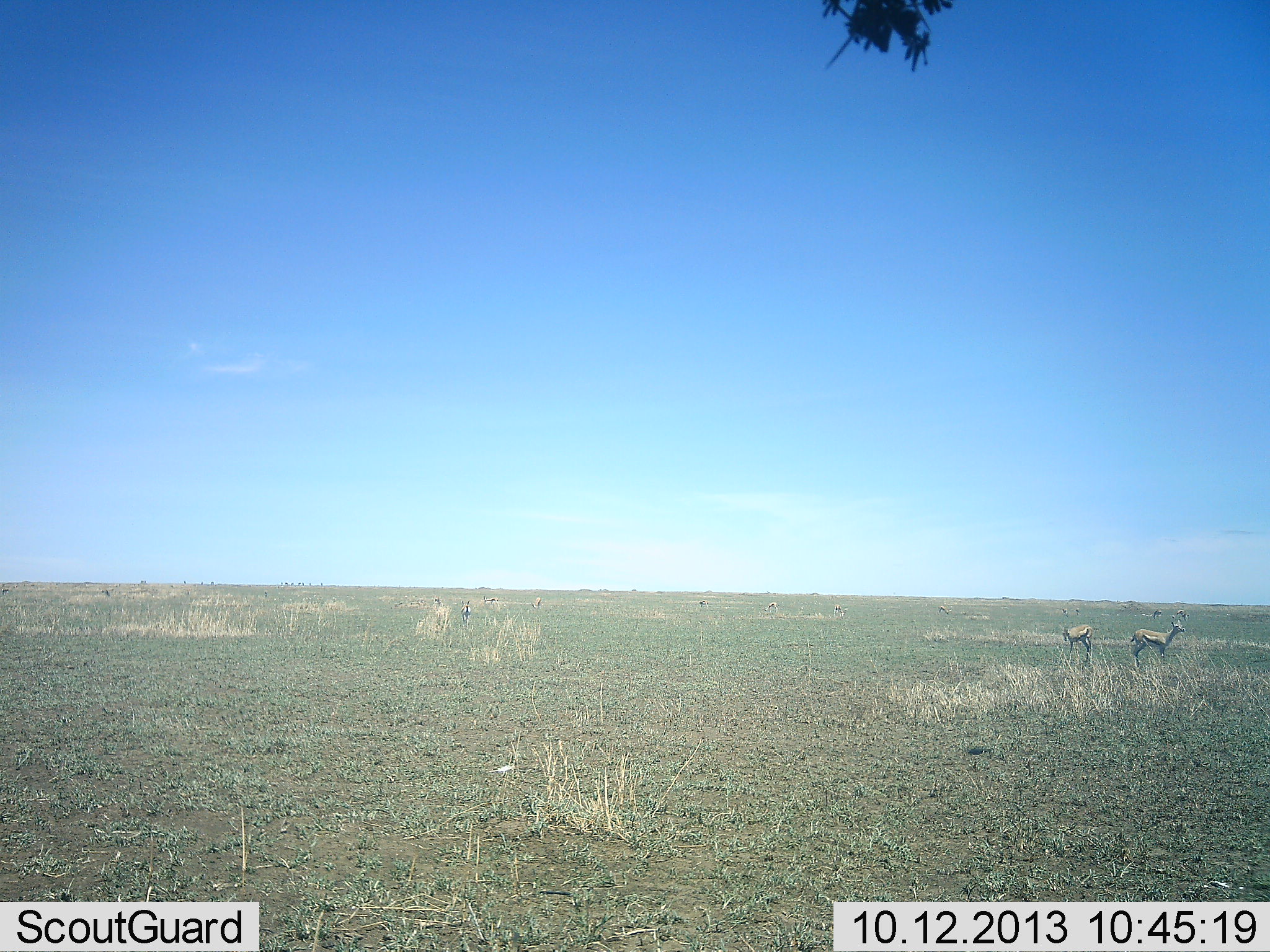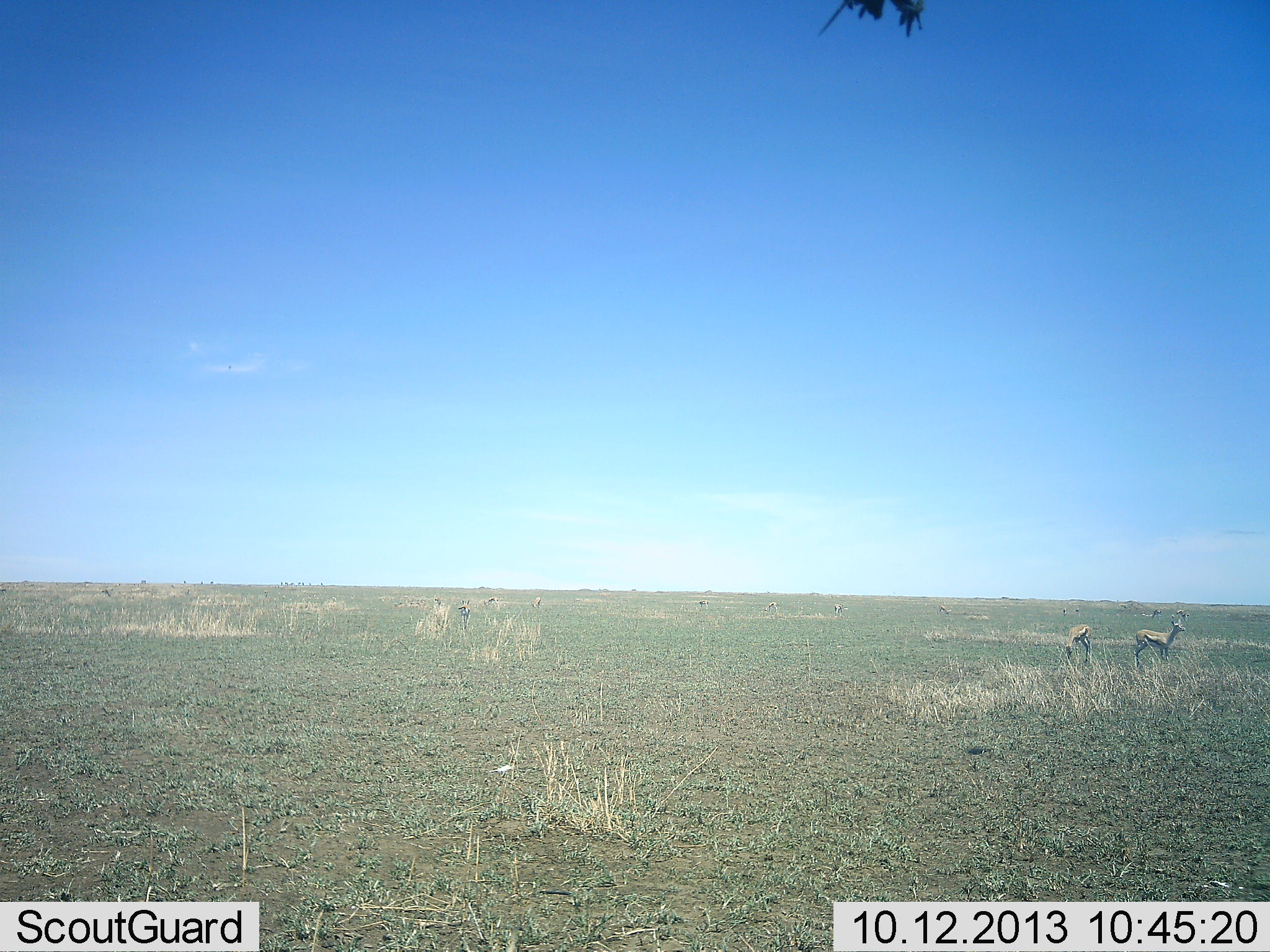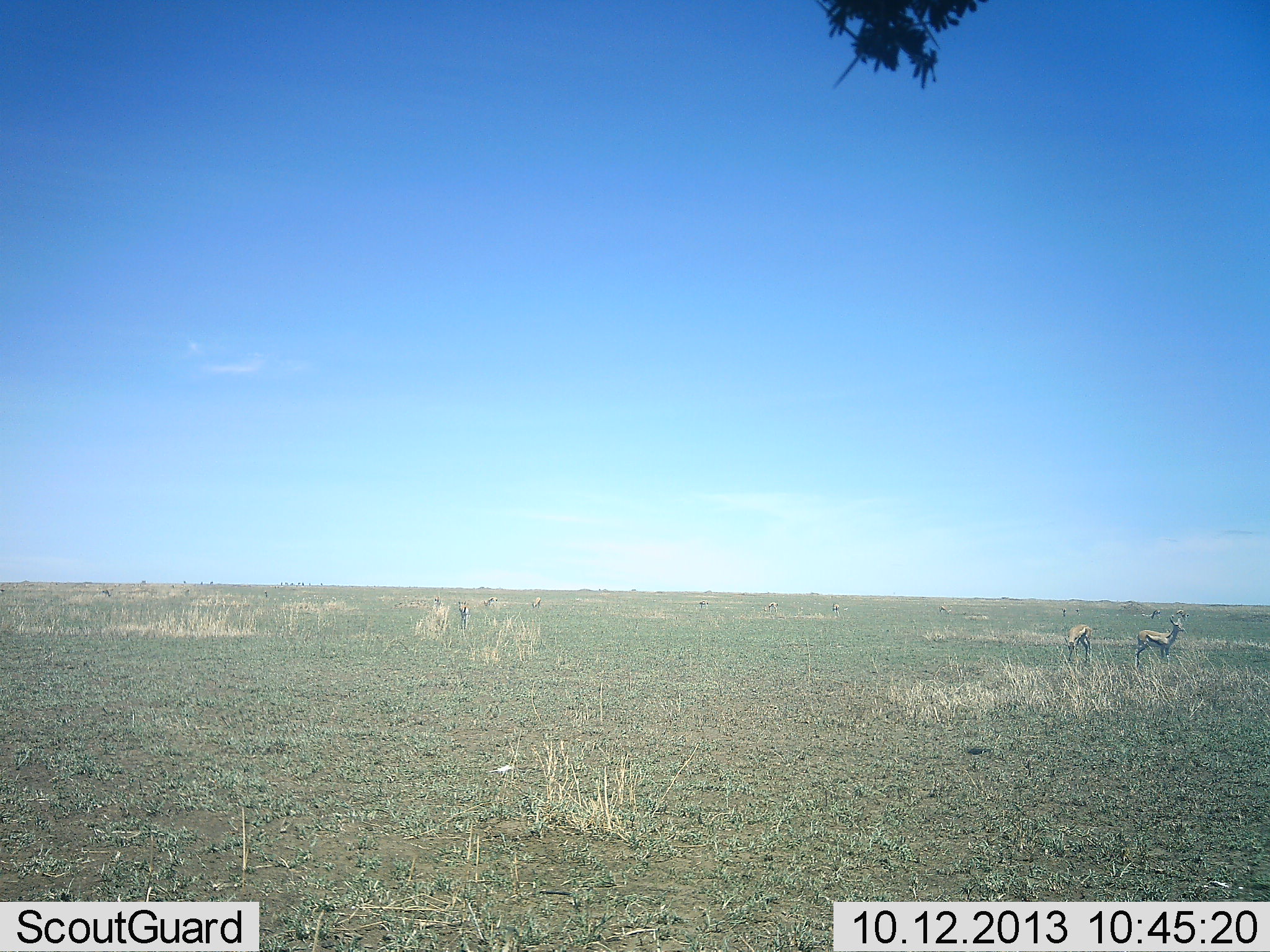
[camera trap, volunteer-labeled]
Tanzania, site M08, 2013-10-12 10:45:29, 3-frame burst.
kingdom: Animalia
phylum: Chordata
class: Mammalia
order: Artiodactyla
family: Bovidae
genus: Eudorcas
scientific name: Eudorcas thomsonii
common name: thomson's gazelle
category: gazellethomsons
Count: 8.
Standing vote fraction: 80%.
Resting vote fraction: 0%.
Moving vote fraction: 20%.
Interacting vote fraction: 0%.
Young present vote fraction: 0%.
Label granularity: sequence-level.